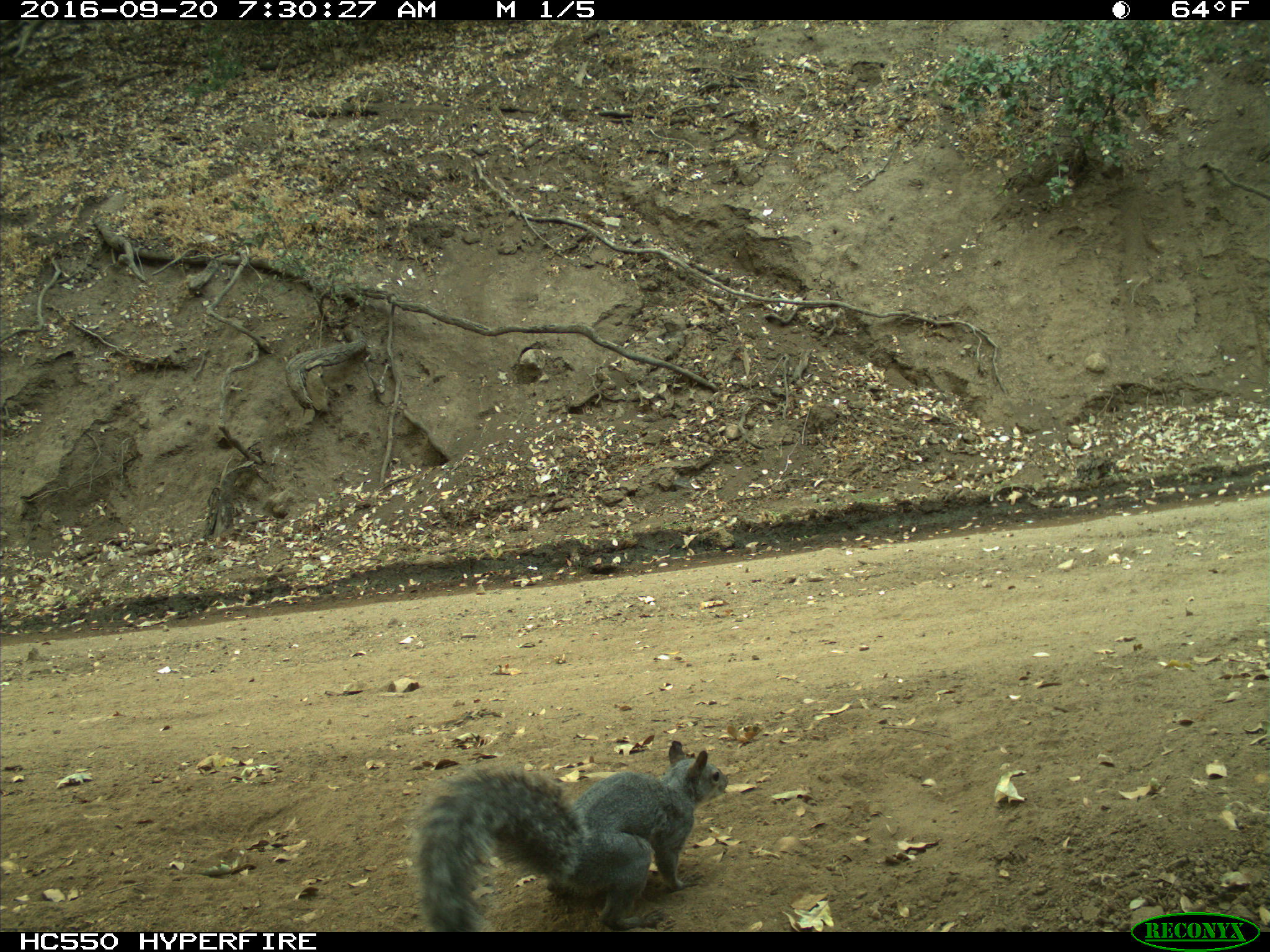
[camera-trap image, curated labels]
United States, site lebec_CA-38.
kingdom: Animalia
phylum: Chordata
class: Mammalia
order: Rodentia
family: Sciuridae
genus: Sciurus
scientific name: Sciurus carolinensis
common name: eastern gray squirrel